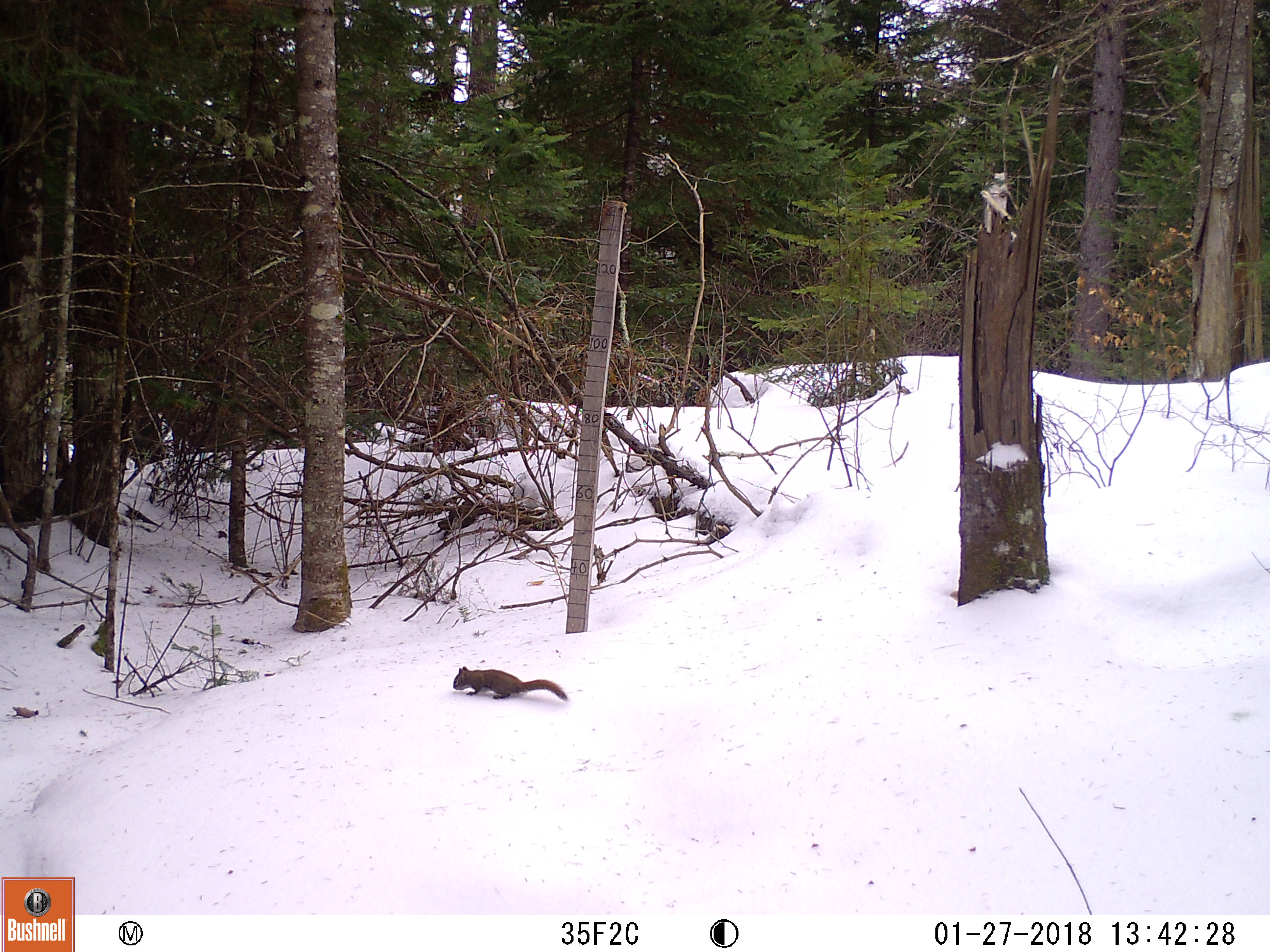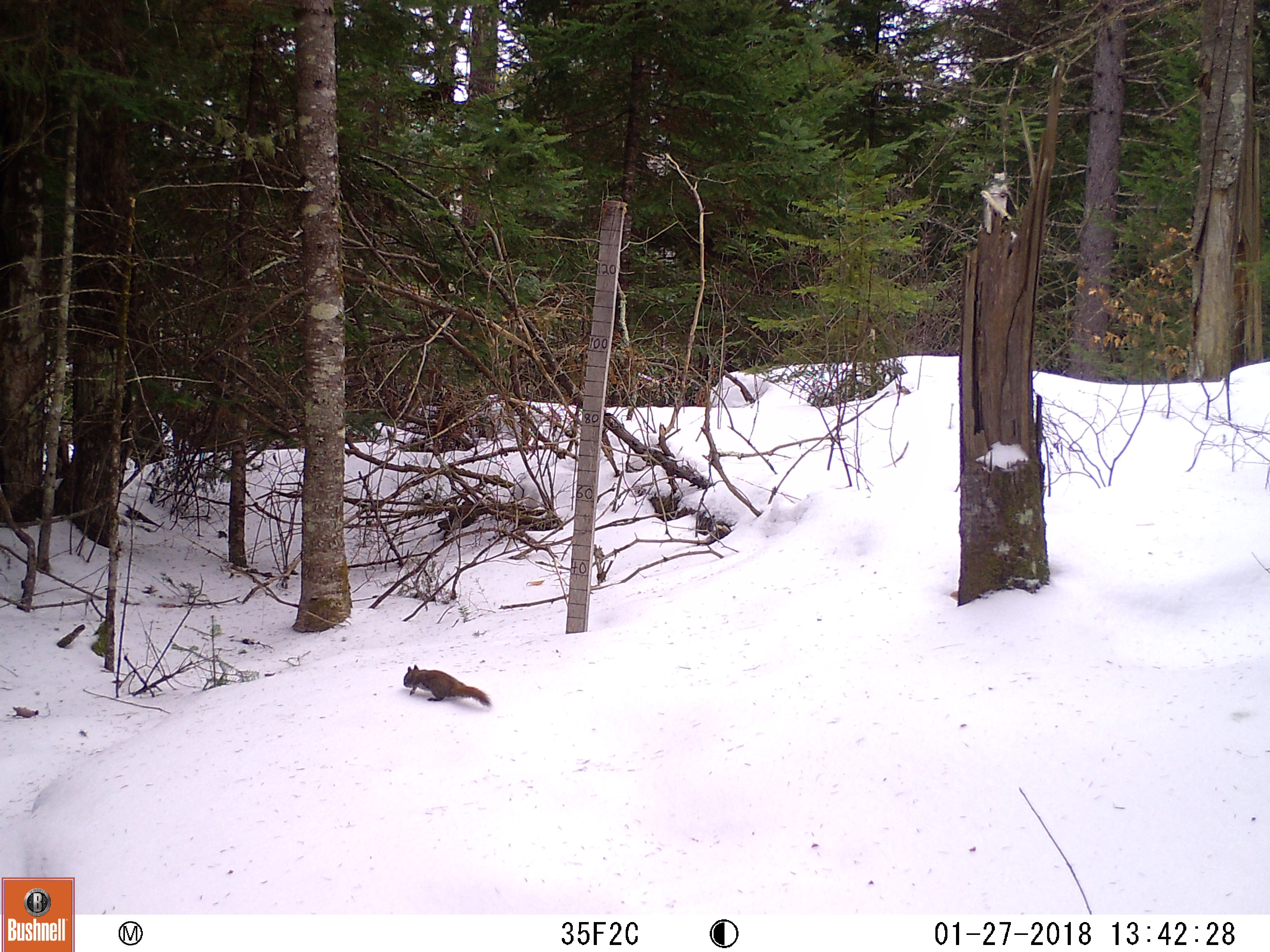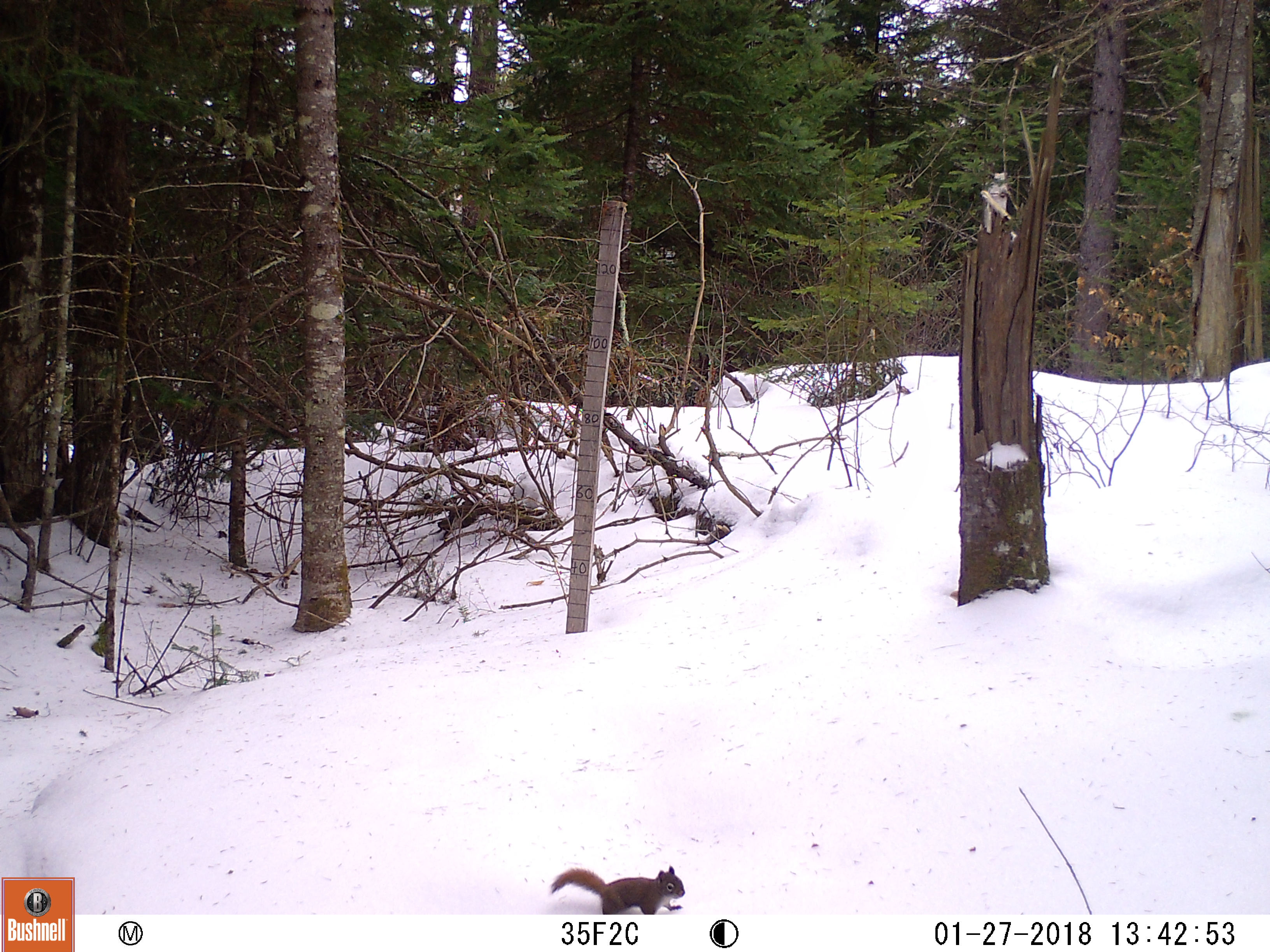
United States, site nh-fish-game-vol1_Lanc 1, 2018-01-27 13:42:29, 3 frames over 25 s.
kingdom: Animalia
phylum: Chordata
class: Mammalia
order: Rodentia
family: Sciuridae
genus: Tamiasciurus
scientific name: Tamiasciurus hudsonicus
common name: red squirrel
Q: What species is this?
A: Red squirrel (Tamiasciurus hudsonicus).